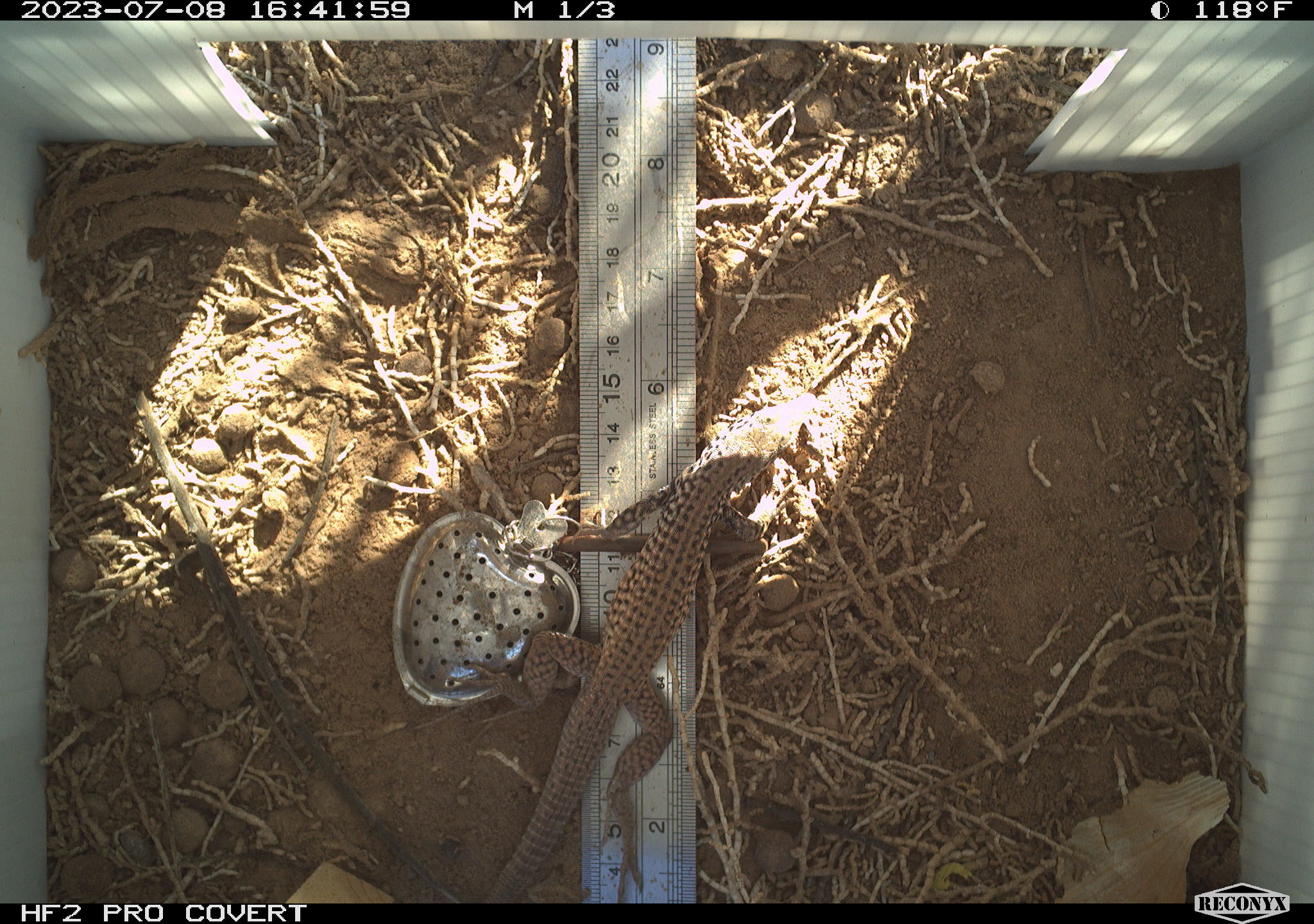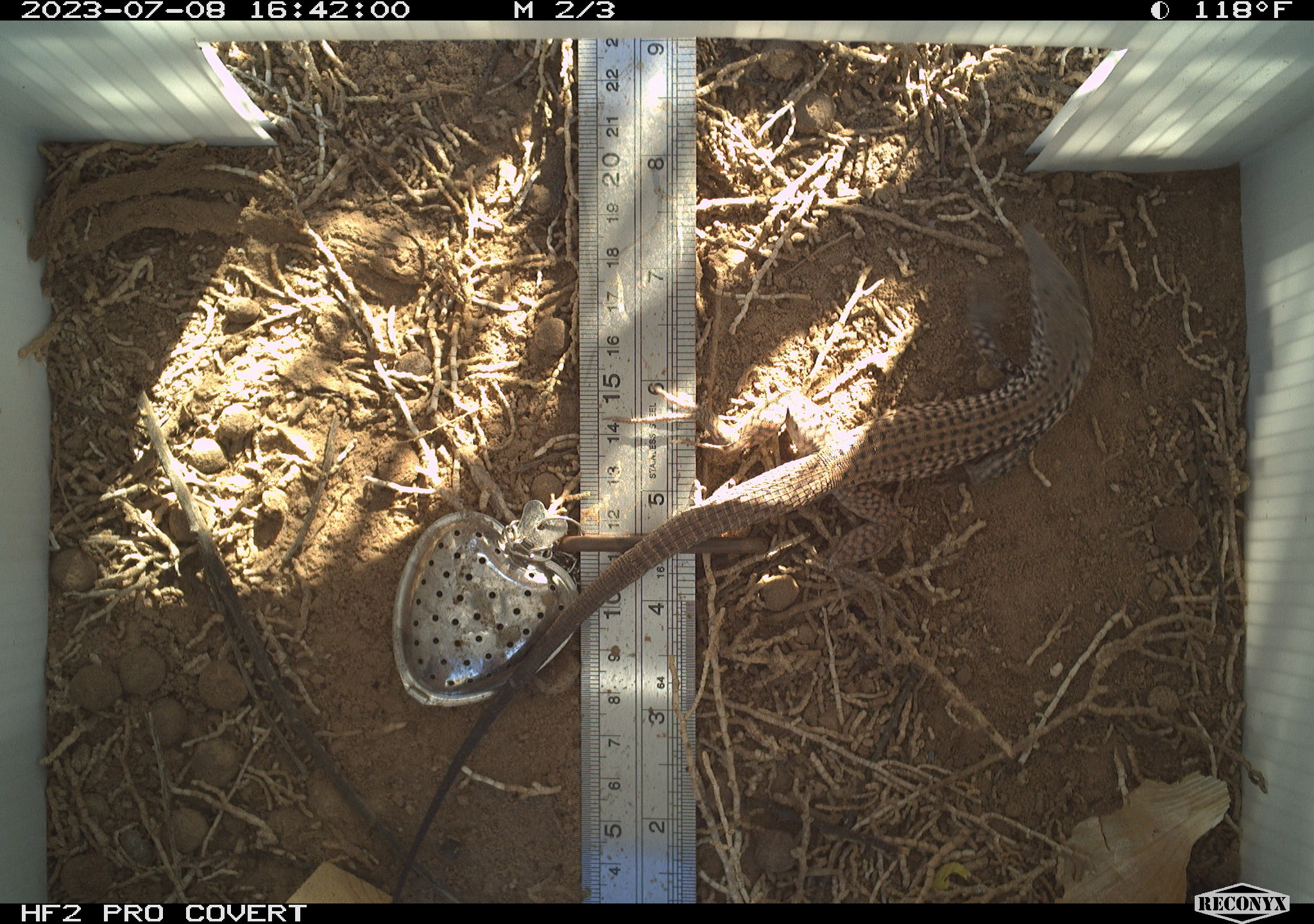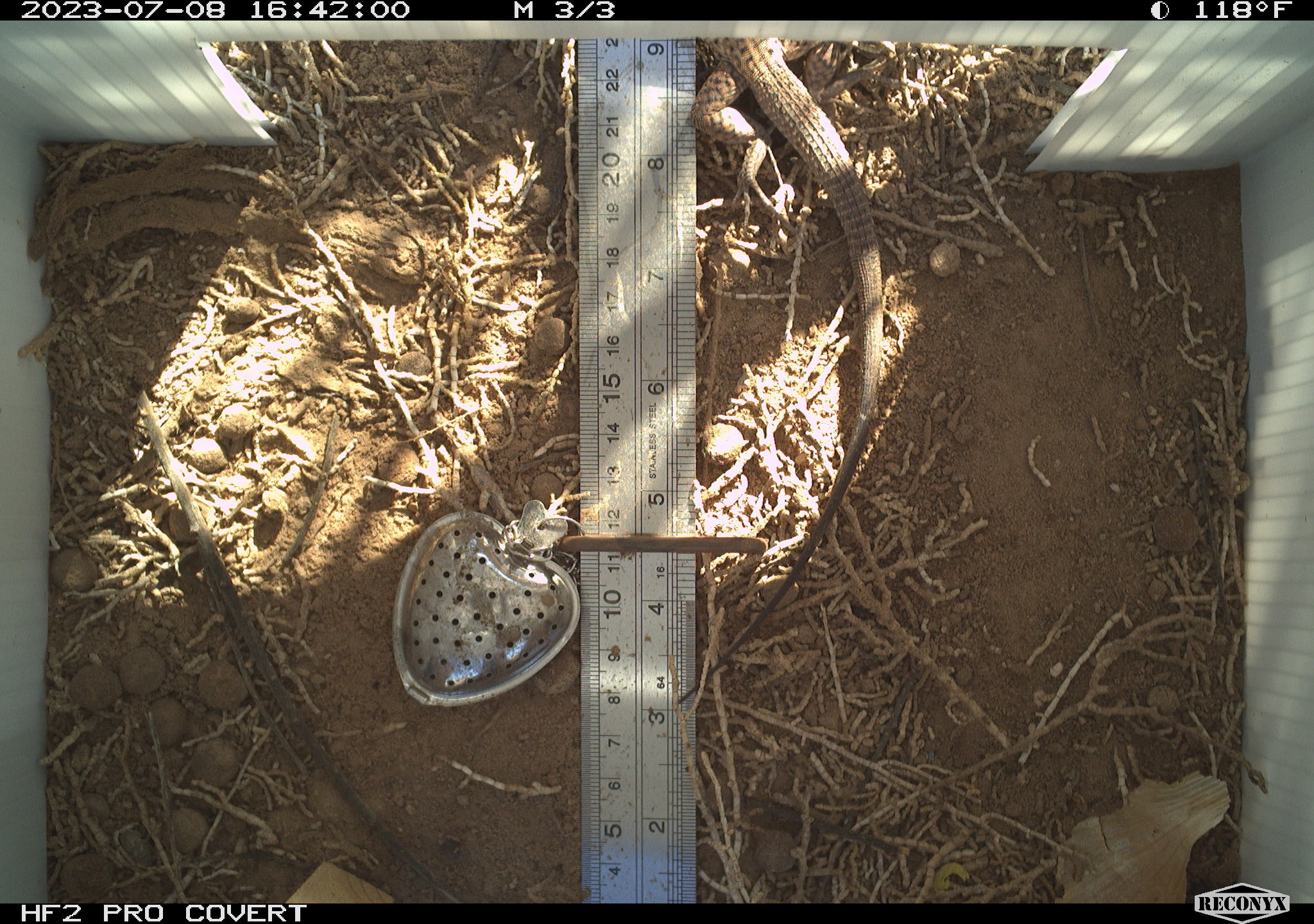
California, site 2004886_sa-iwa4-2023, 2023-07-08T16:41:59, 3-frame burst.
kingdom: Animalia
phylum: Chordata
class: Reptilia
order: Squamata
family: Teiidae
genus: Aspidoscelis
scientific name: Aspidoscelis tigris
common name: western whiptail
Western whiptail (Aspidoscelis tigris).